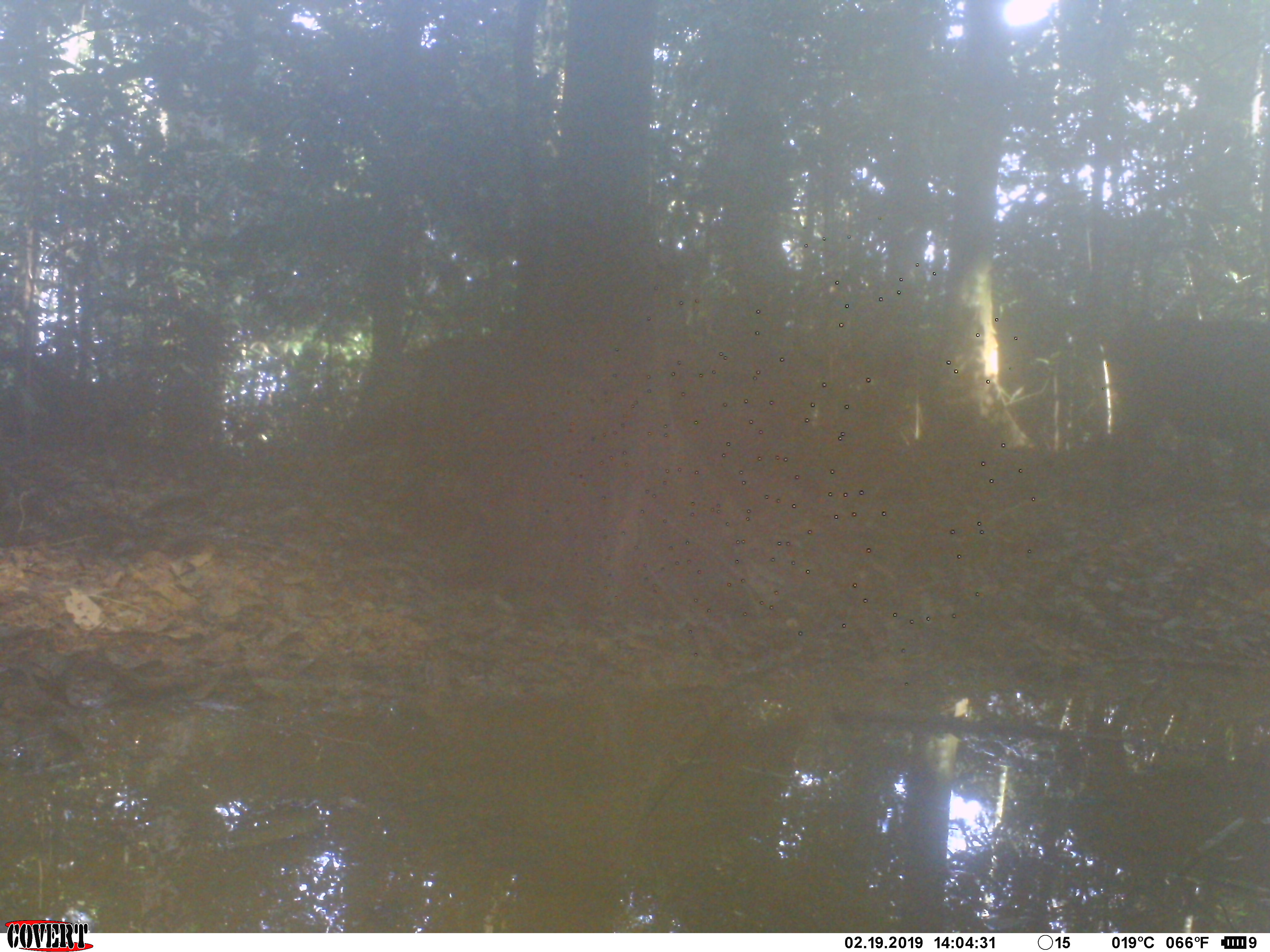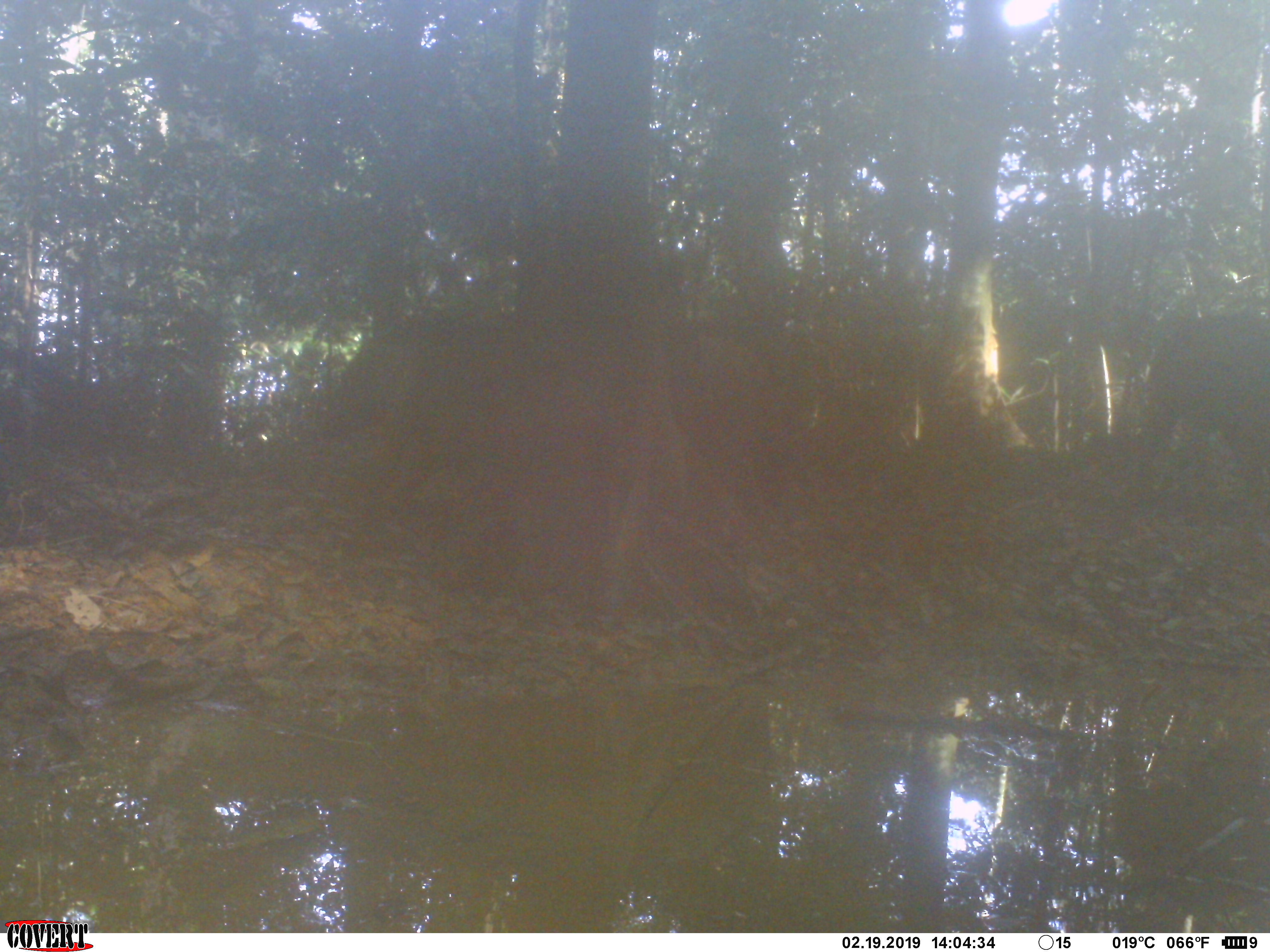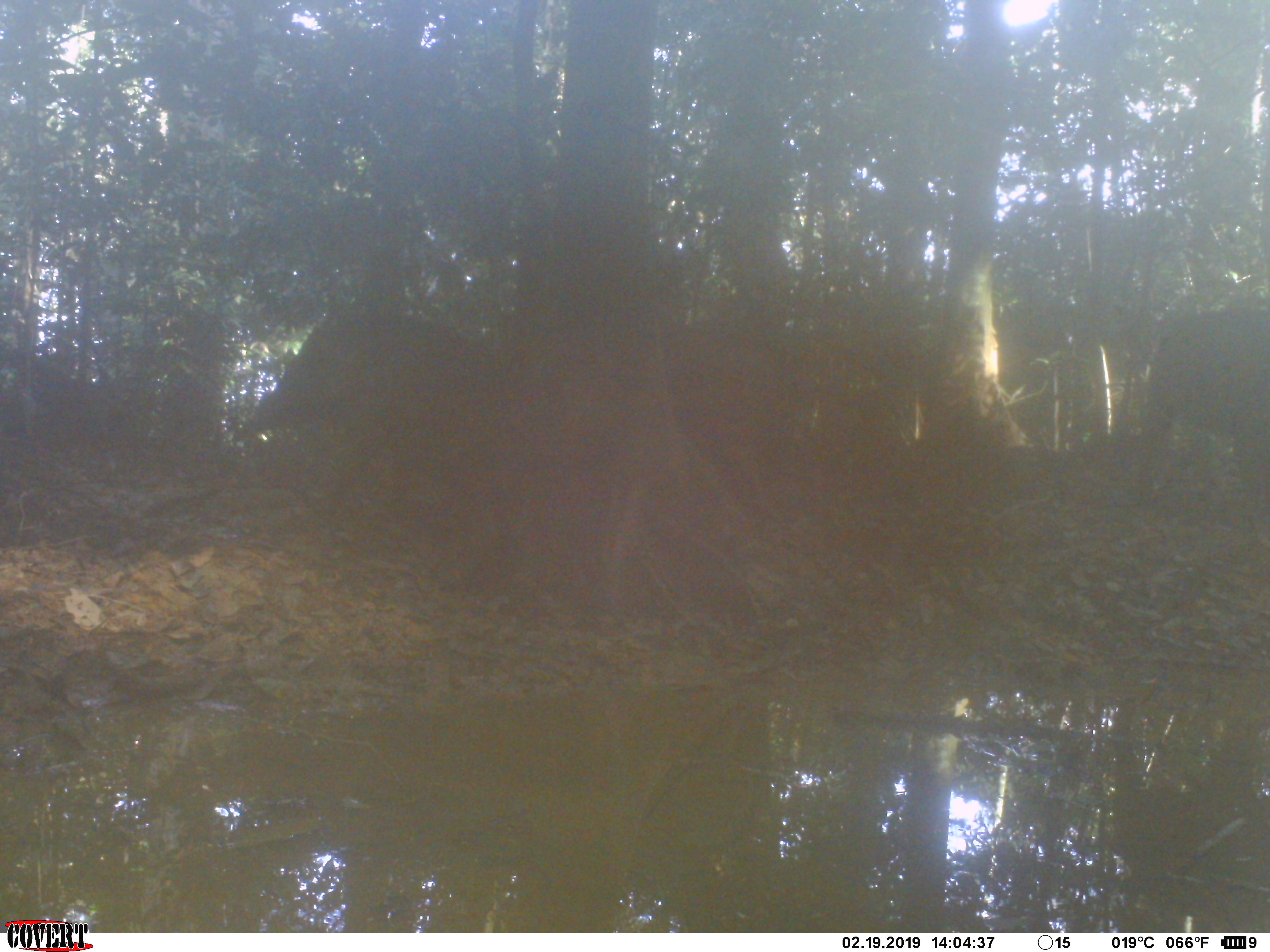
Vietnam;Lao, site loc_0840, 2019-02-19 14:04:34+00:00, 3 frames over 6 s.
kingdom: Animalia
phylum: Chordata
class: Mammalia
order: Artiodactyla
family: Suidae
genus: Sus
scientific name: Sus scrofa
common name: eurasian wild pig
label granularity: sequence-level